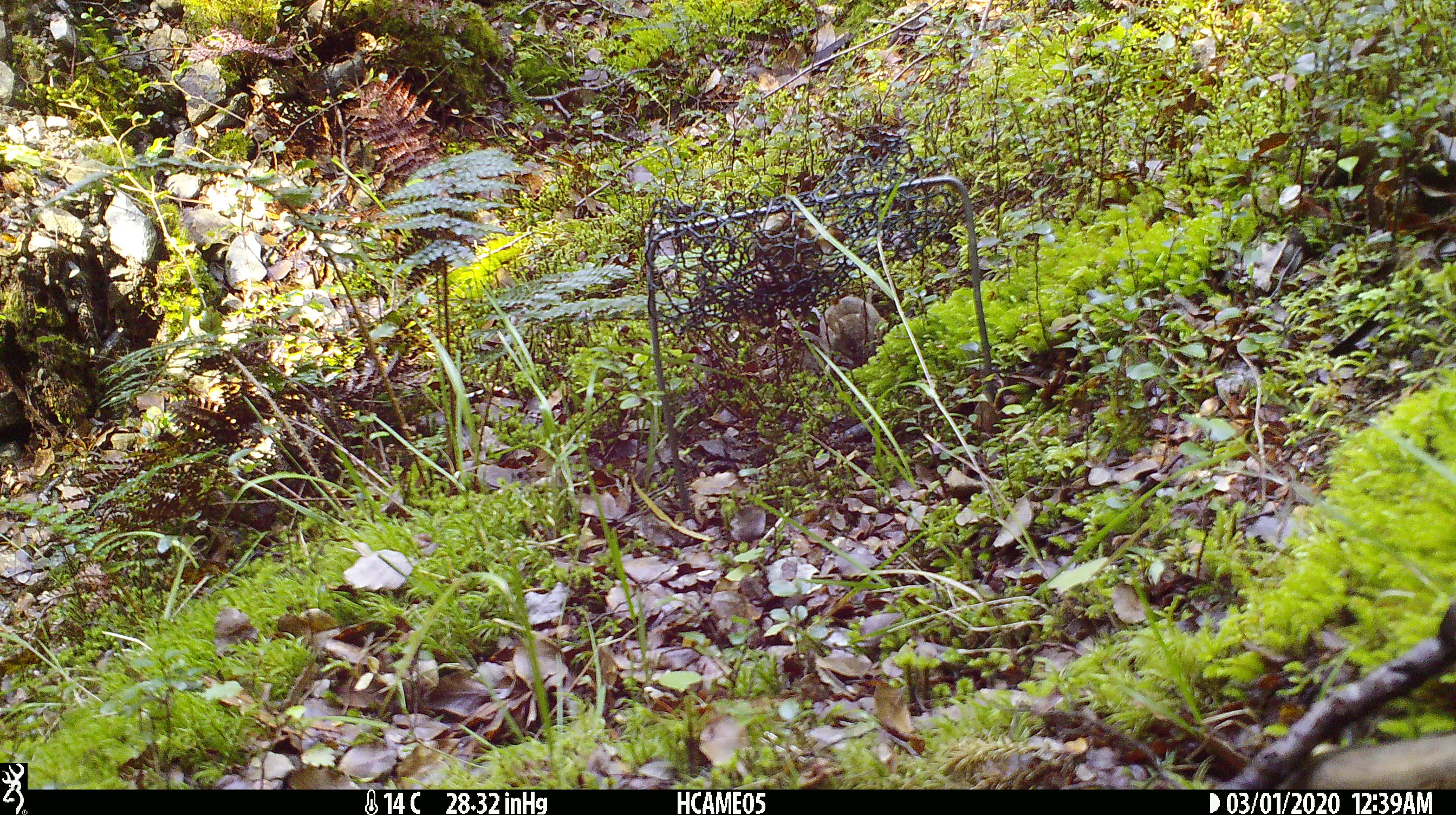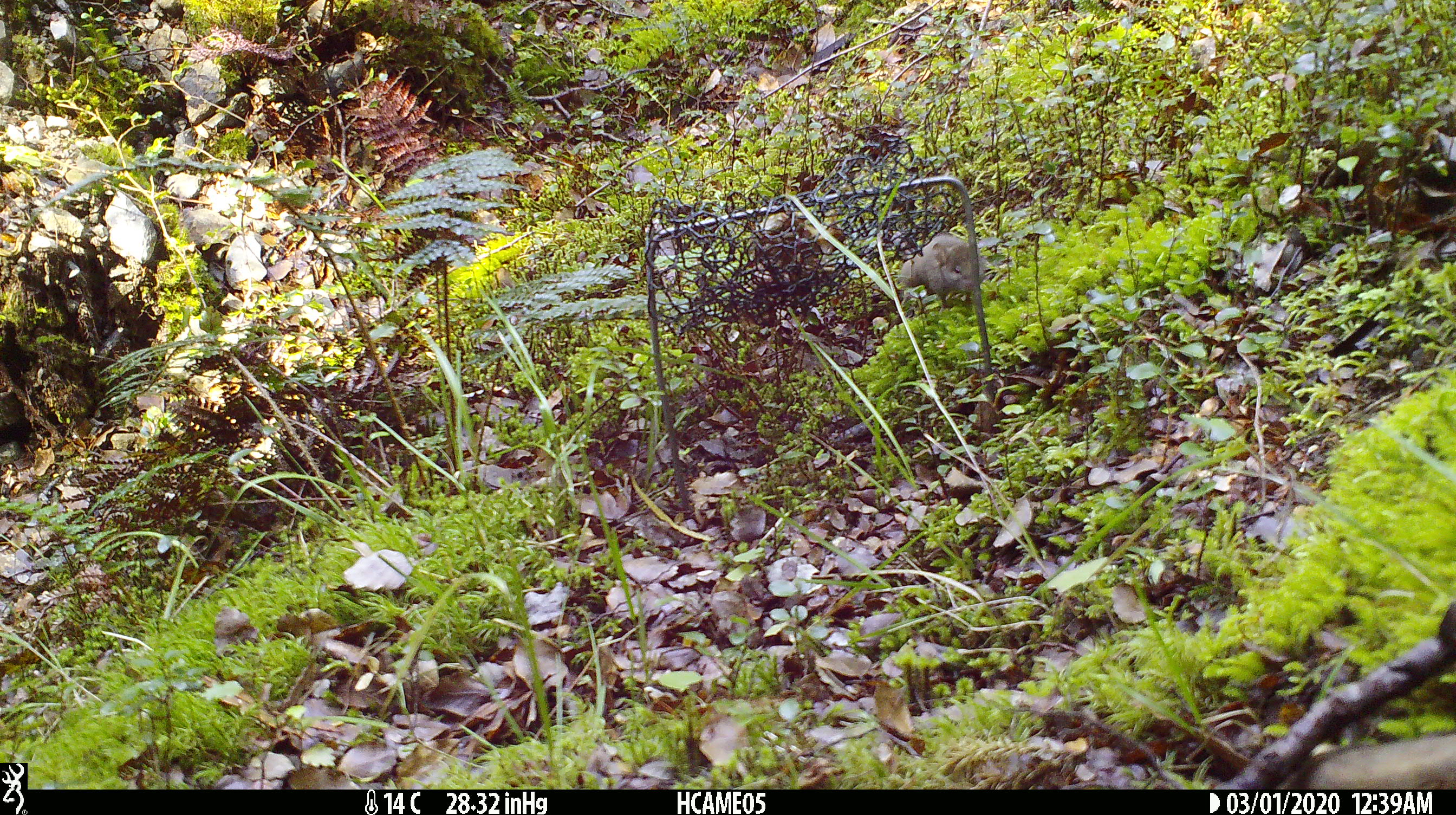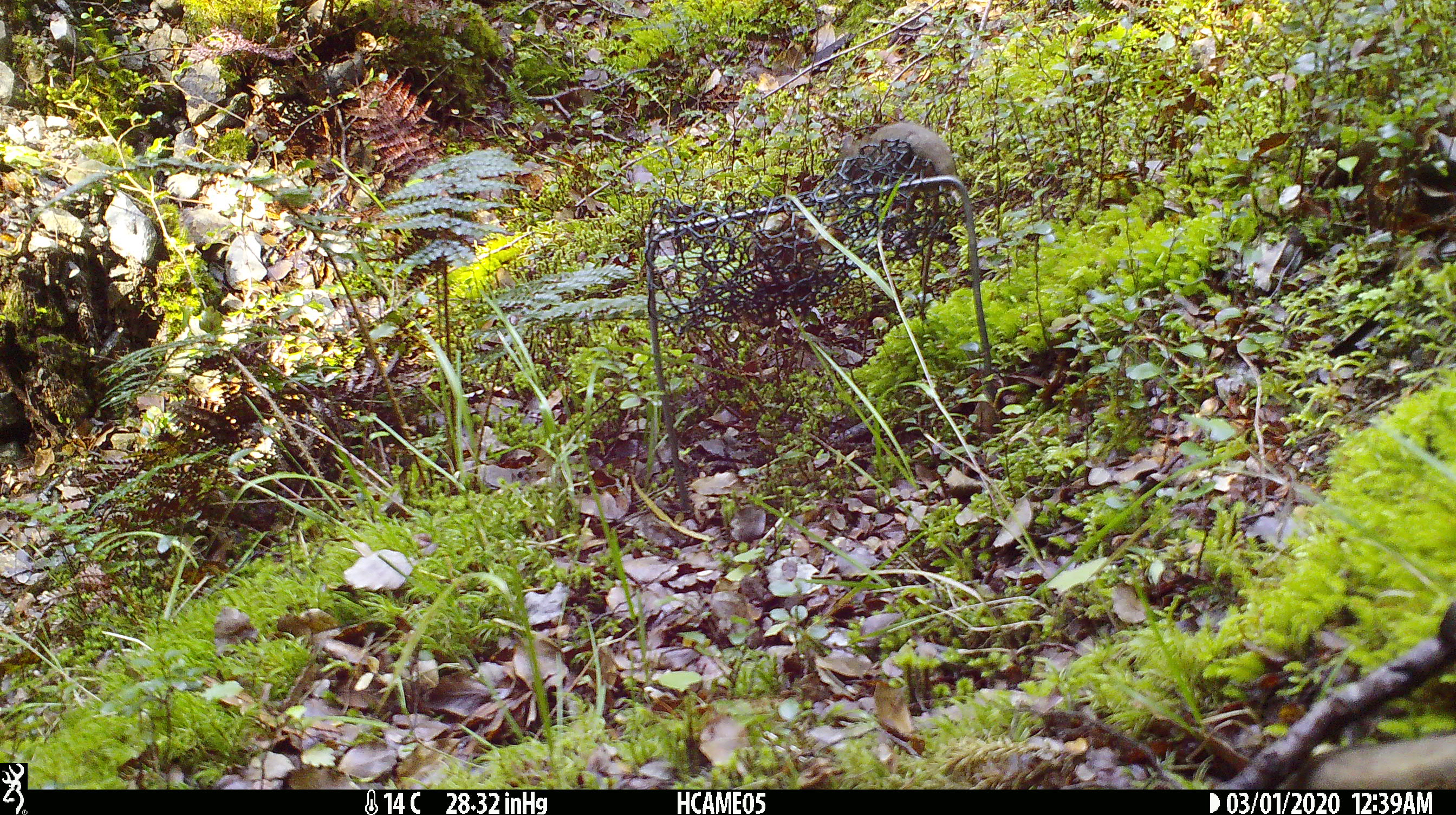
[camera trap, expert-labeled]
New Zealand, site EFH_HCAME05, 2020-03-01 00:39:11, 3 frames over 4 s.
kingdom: Animalia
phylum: Chordata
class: Mammalia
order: Rodentia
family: Muridae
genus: Mus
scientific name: Mus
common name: mouse